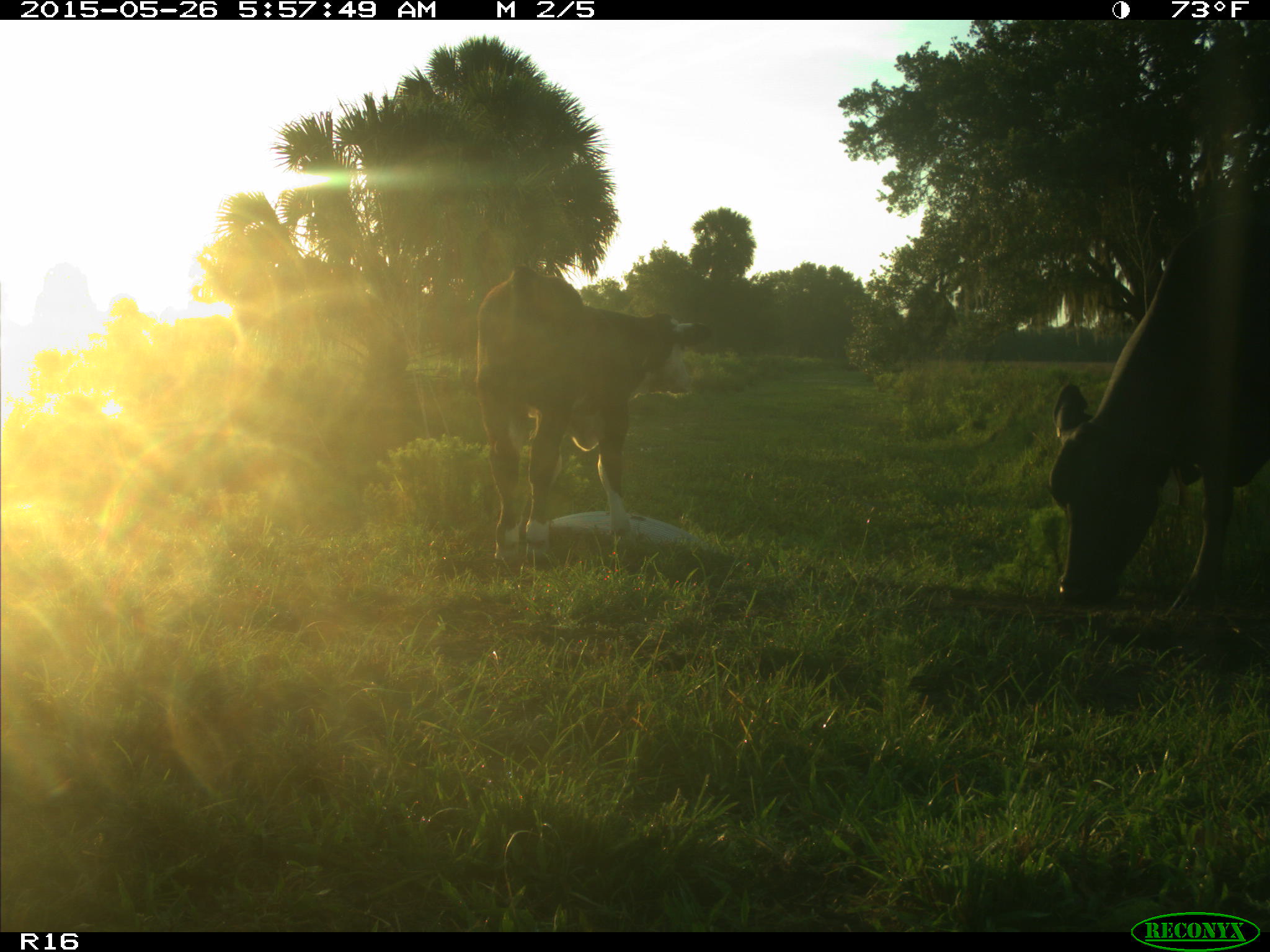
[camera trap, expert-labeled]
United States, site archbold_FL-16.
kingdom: Animalia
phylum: Chordata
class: Mammalia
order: Artiodactyla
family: Bovidae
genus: Bos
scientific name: Bos taurus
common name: domestic cow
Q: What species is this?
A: Bos taurus (domestic cow).